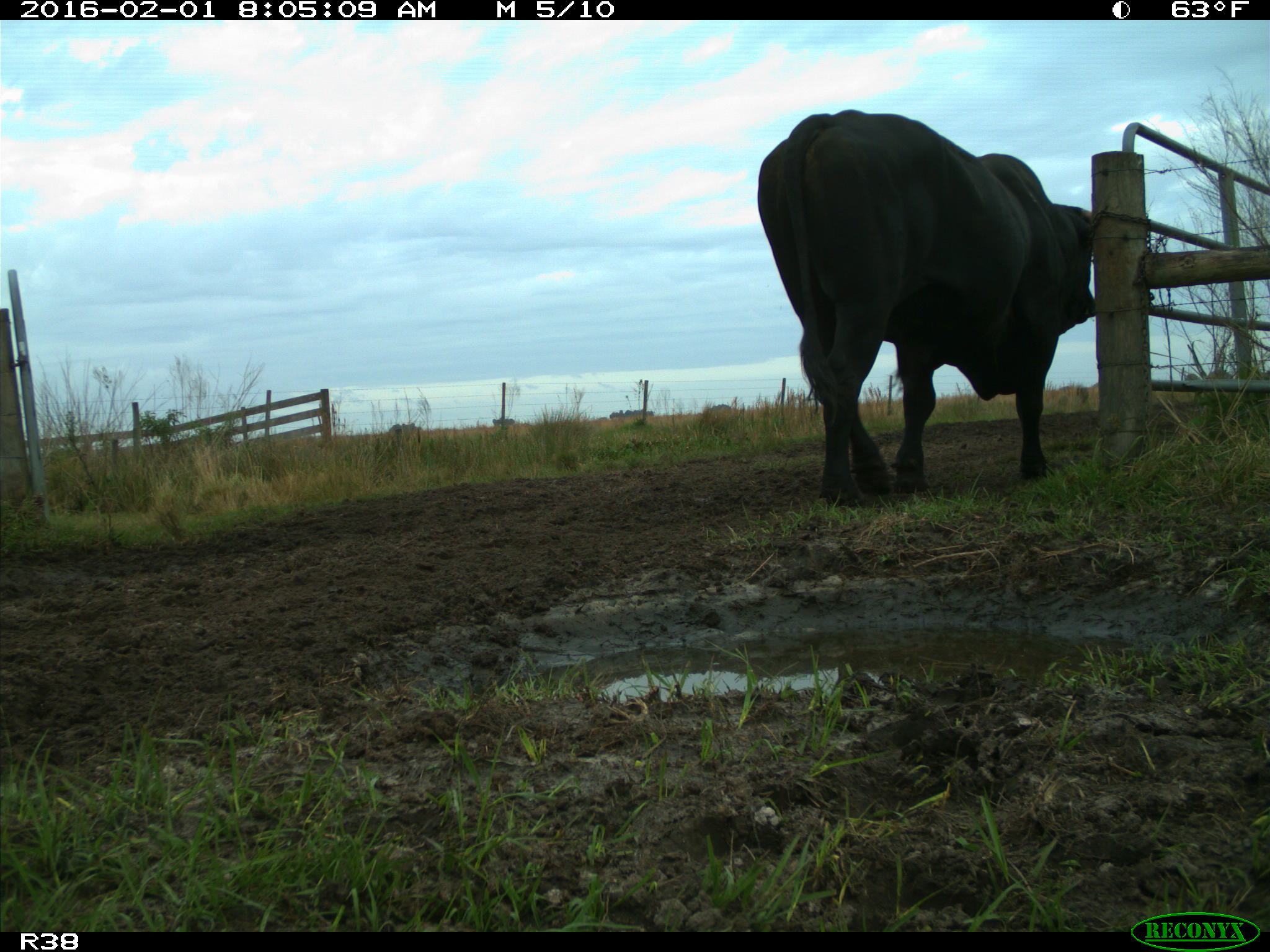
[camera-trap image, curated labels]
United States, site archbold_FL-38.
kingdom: Animalia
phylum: Chordata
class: Mammalia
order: Artiodactyla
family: Bovidae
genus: Bos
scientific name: Bos taurus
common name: domestic cow